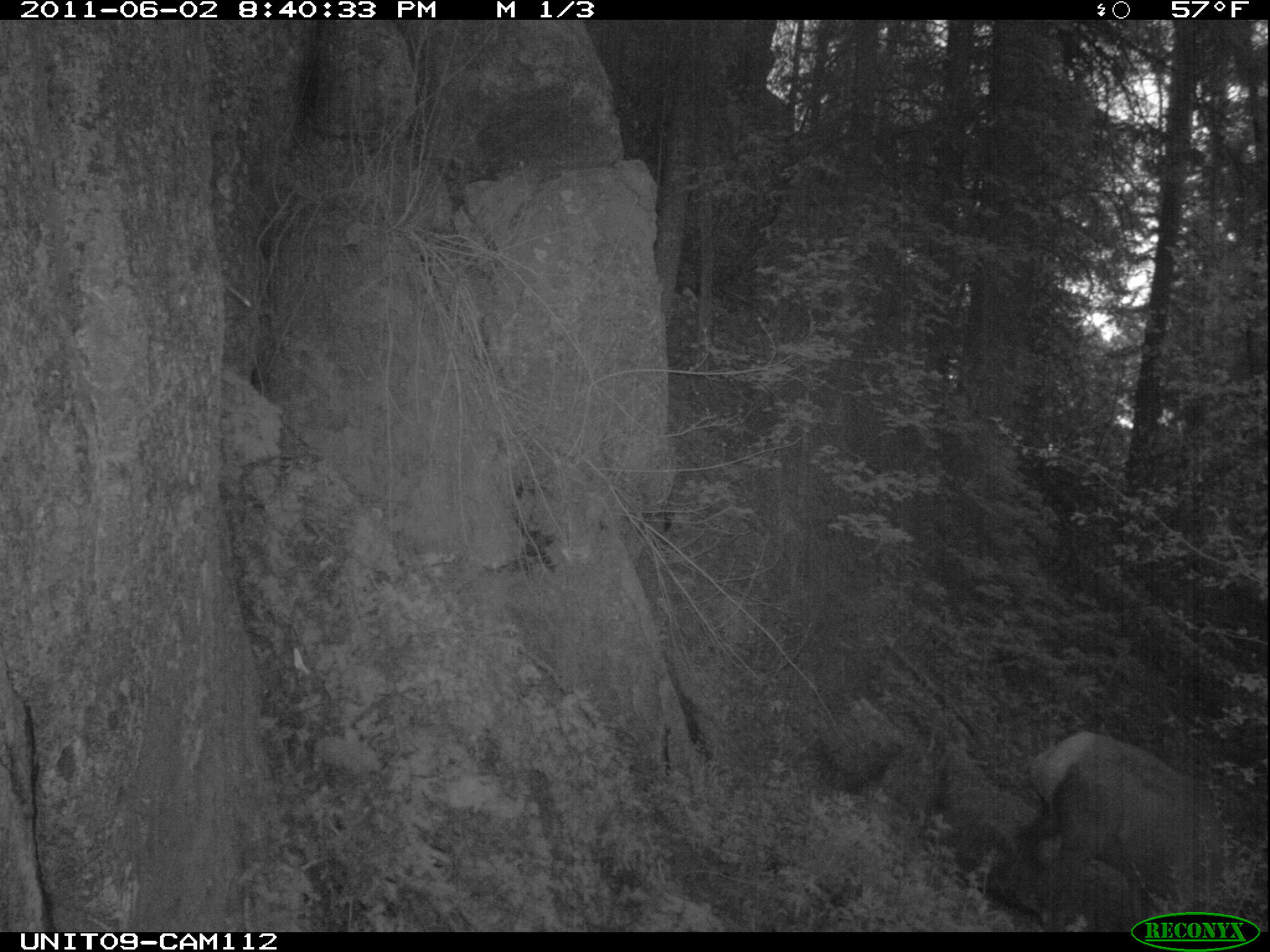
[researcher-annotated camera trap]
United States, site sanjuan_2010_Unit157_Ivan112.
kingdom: Animalia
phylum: Chordata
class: Mammalia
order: Artiodactyla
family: Cervidae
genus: Cervus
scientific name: Cervus elaphus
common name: red deer